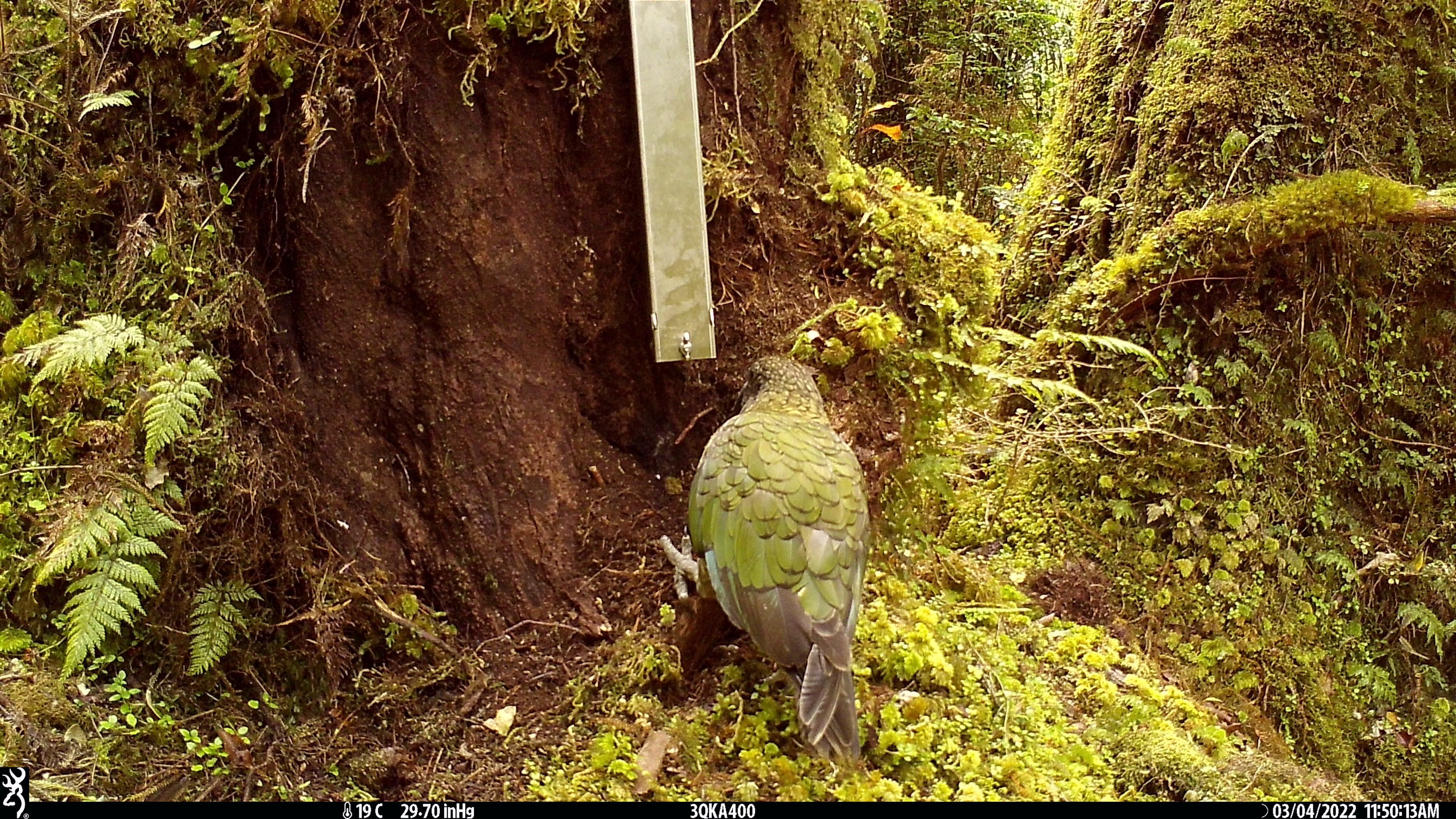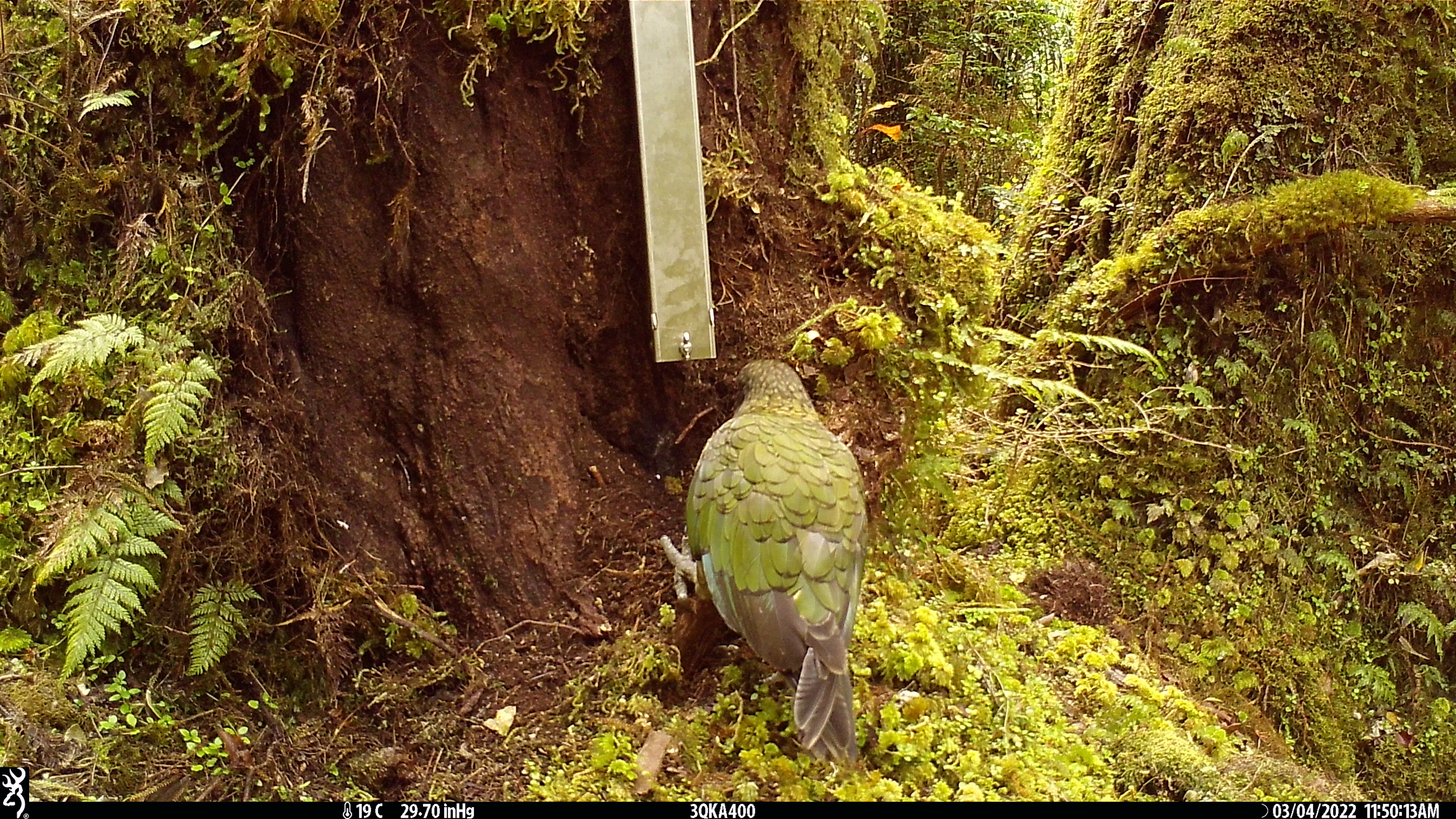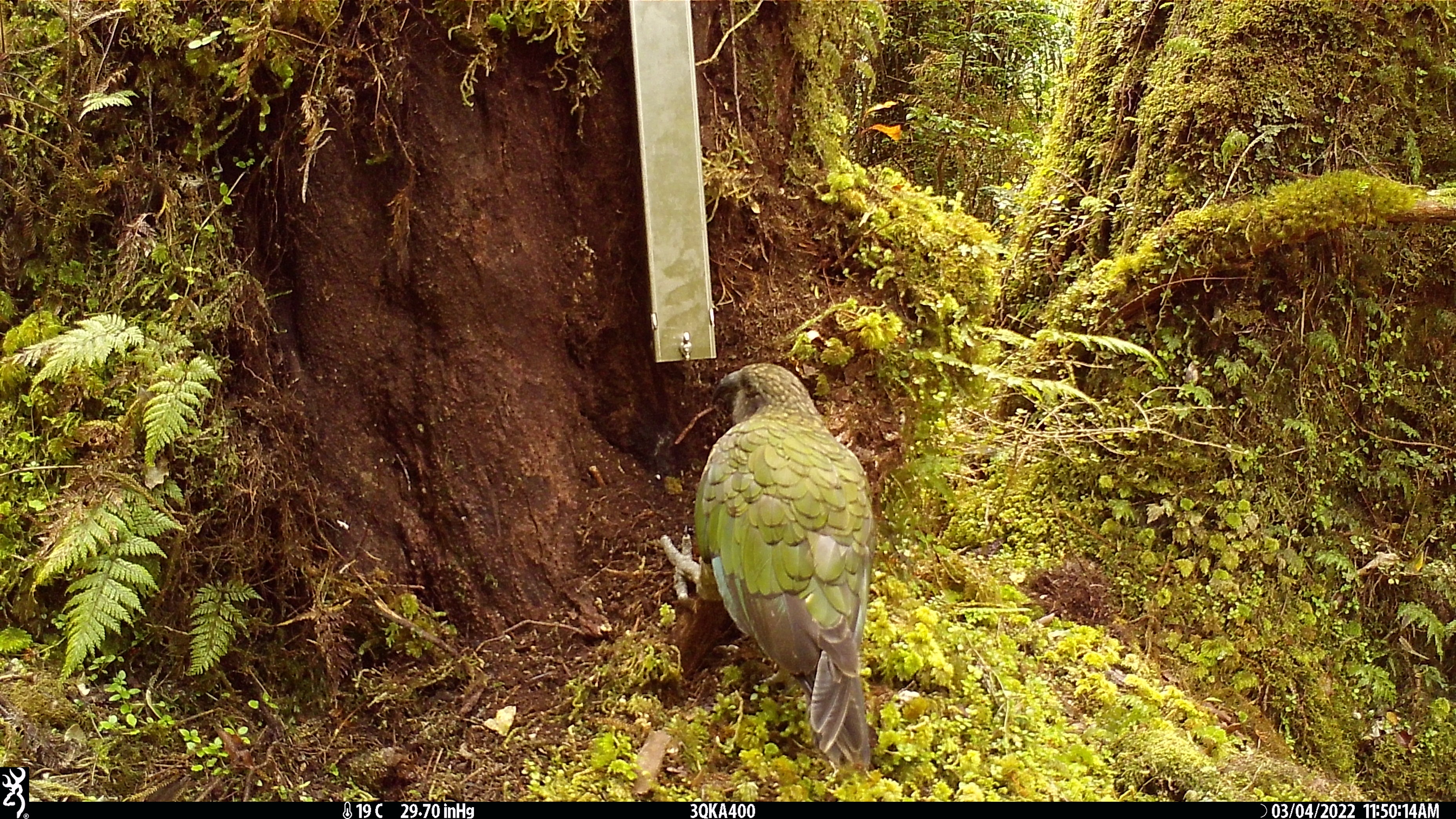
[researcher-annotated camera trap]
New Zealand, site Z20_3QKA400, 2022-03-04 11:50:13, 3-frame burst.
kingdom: Animalia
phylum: Chordata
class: Aves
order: Psittaciformes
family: Strigopidae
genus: Nestor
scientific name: Nestor notabilis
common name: kea